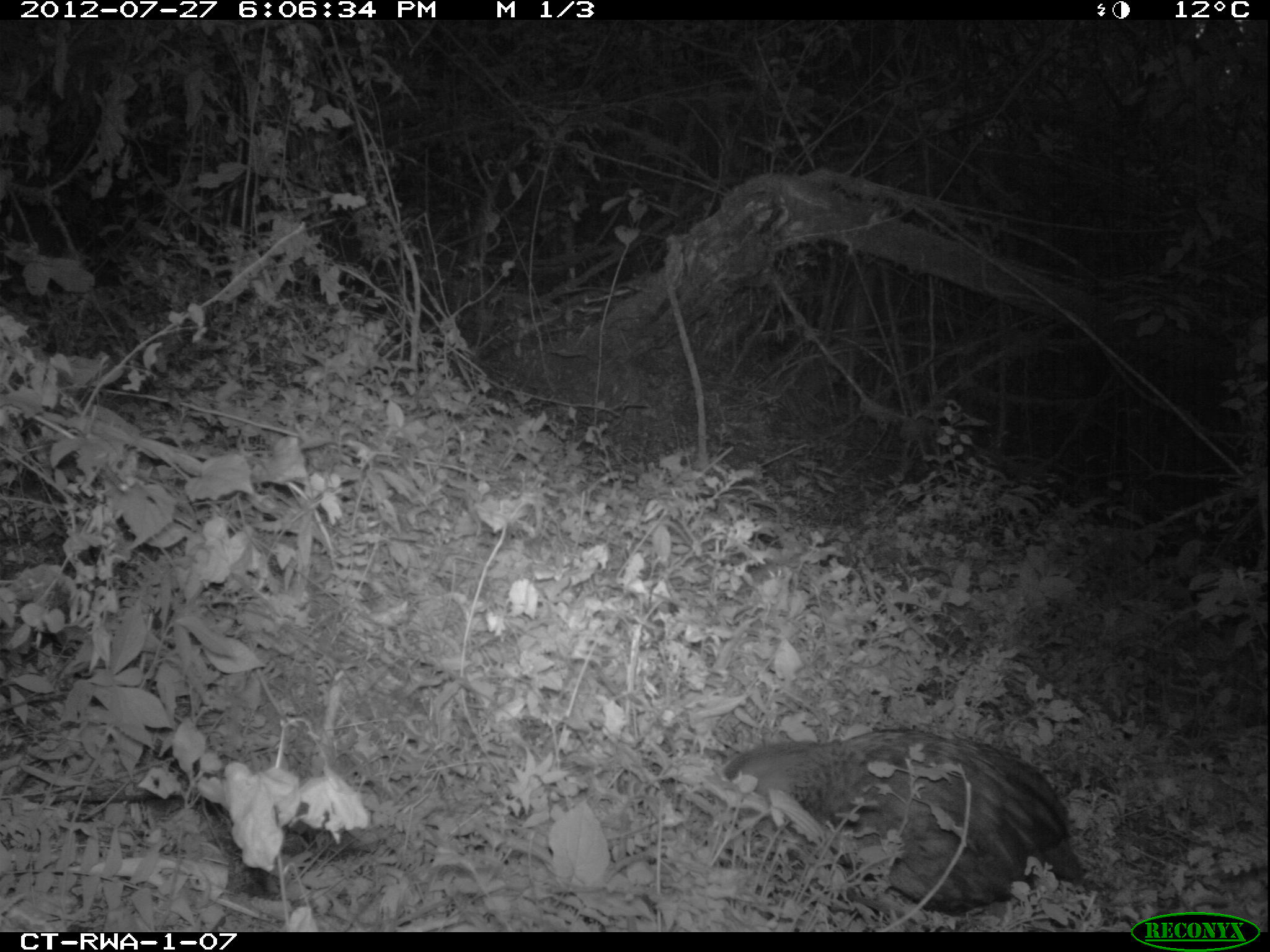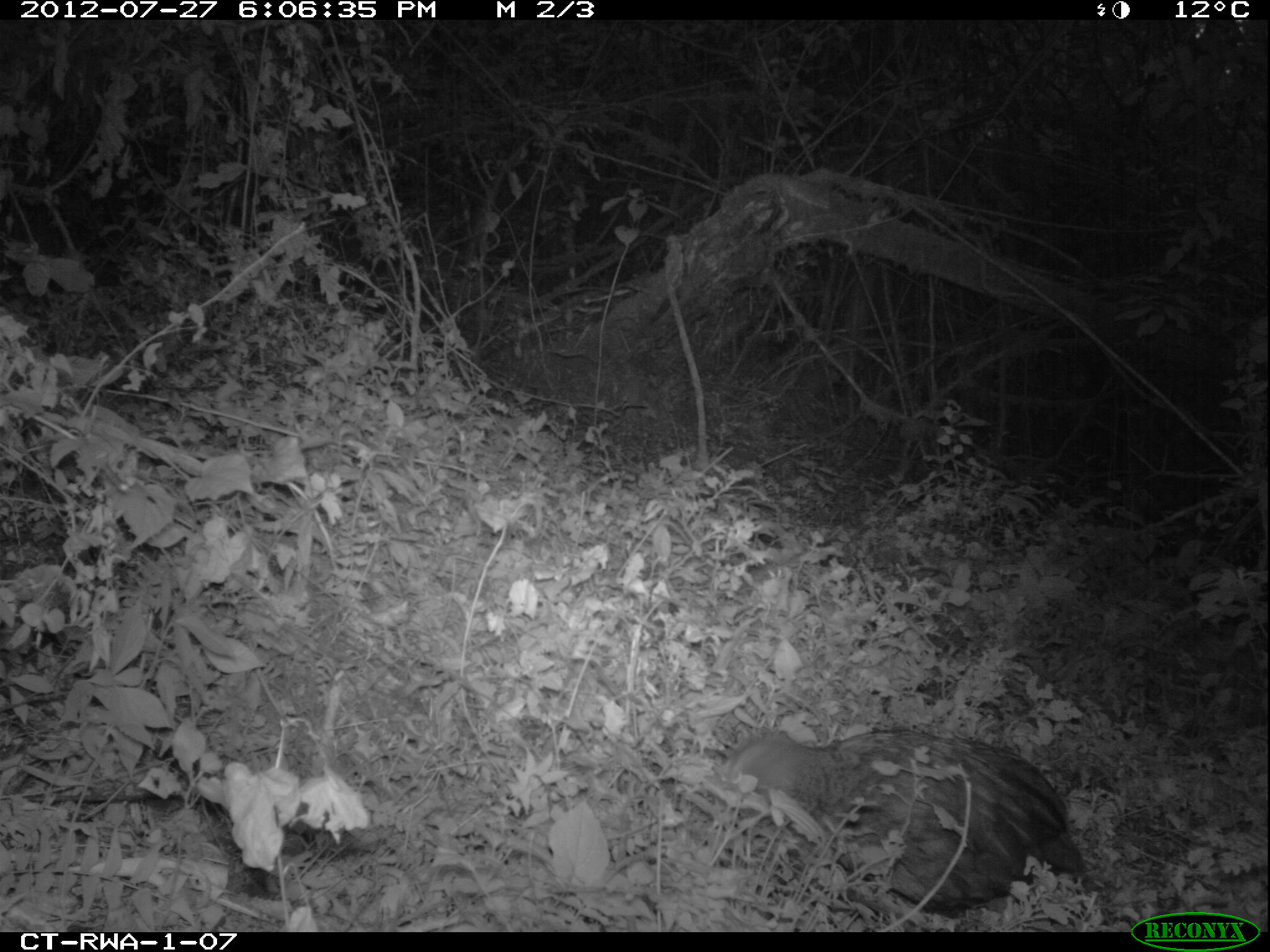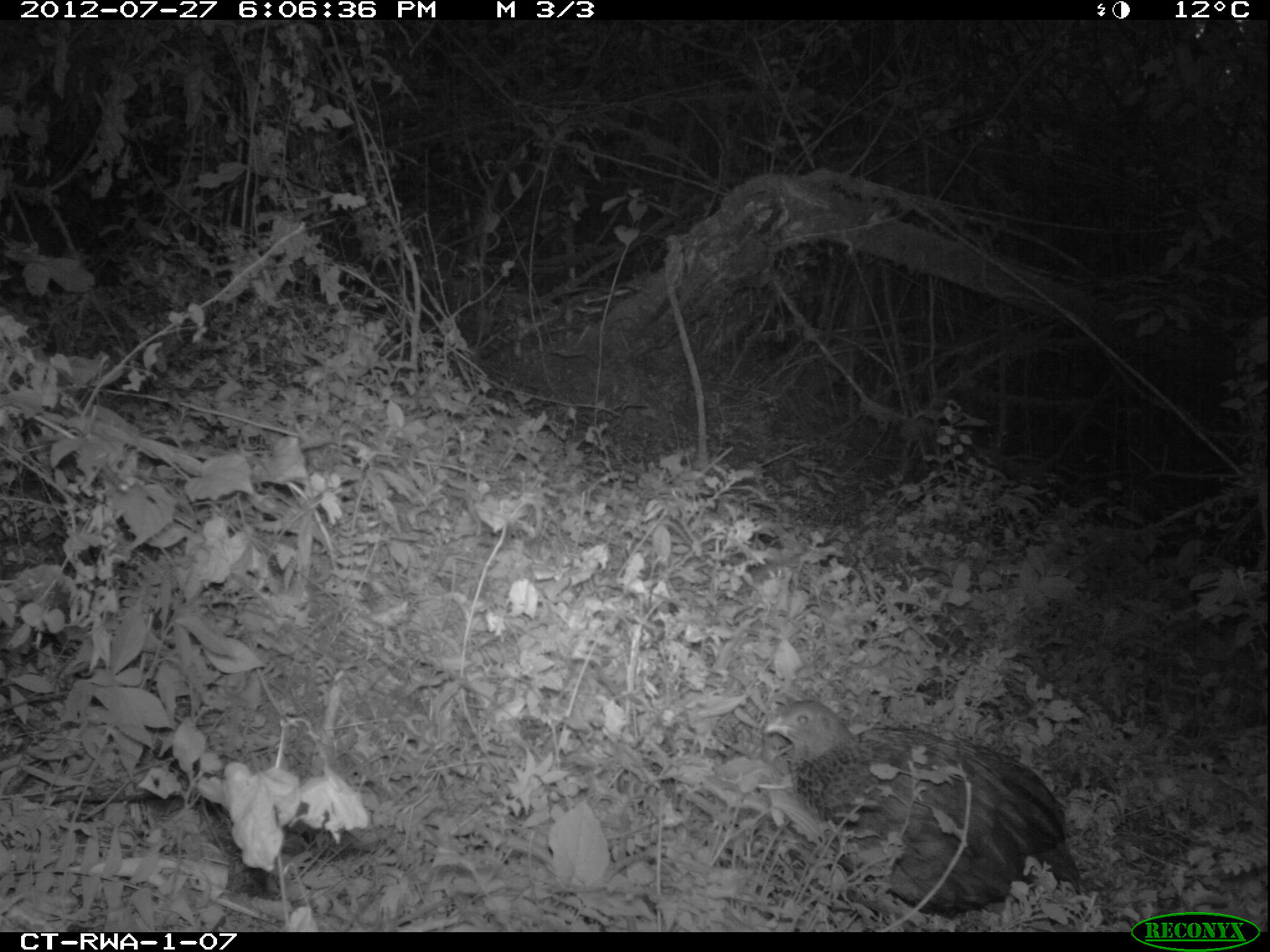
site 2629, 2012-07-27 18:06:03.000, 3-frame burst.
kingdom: Animalia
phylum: Chordata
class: Aves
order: Galliformes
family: Phasianidae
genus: Pternistis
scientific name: Pternistis nobilis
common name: handsome francolin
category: francolinus nobilis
Francolinus nobilis (handsome francolin) (Pternistis nobilis), count 1.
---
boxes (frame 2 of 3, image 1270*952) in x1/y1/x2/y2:
francolinus nobilis: 721/728/1082/916